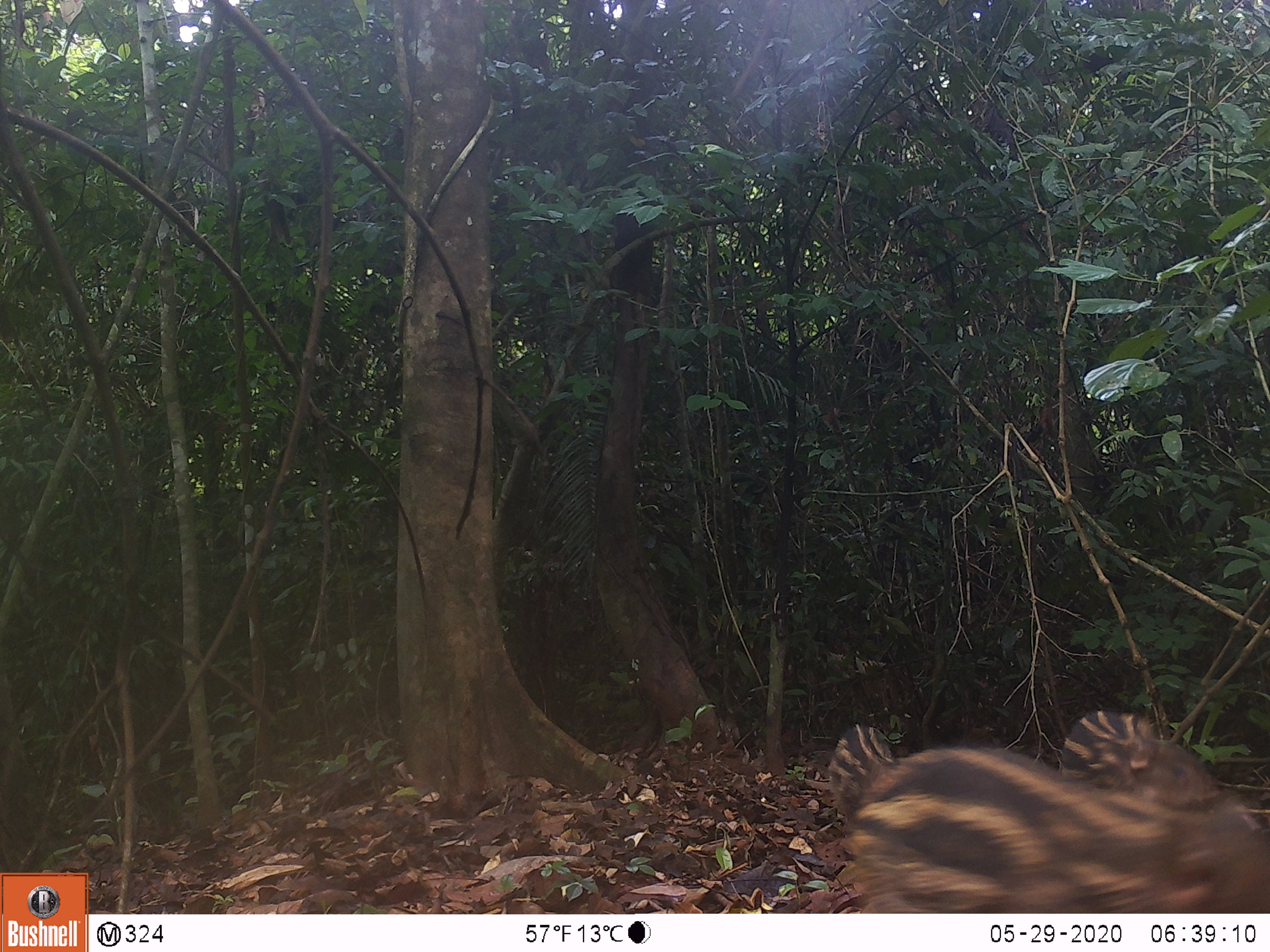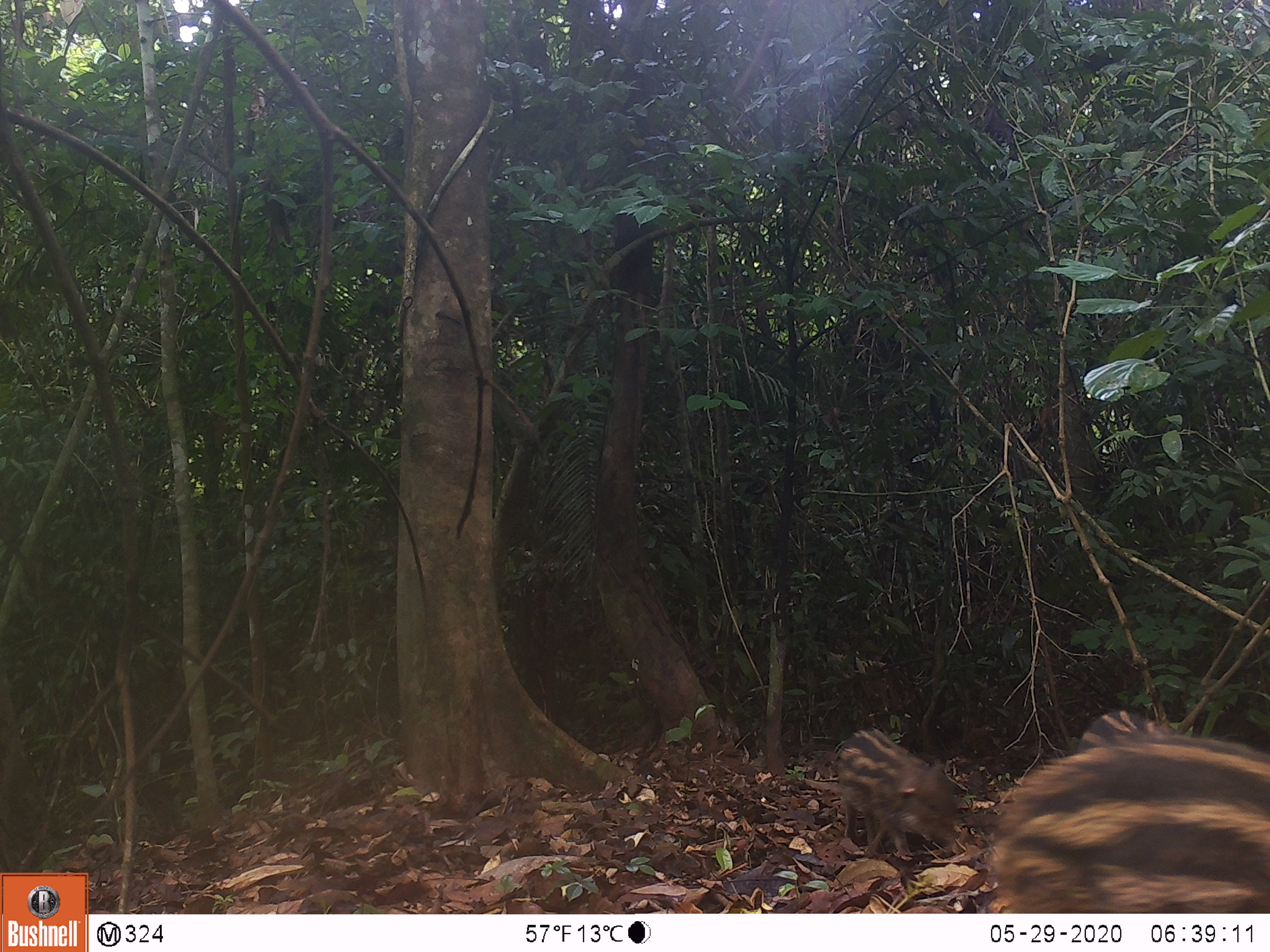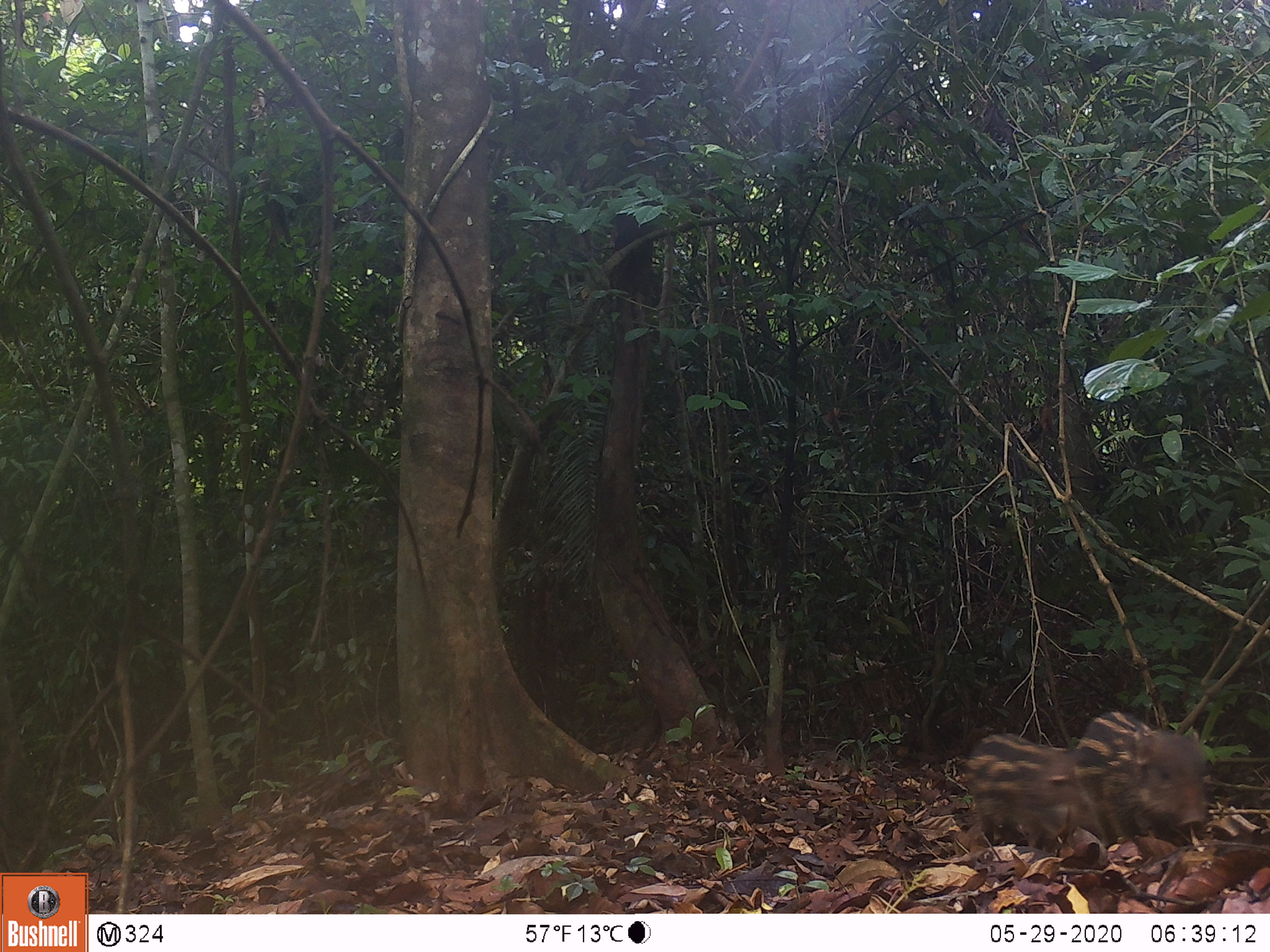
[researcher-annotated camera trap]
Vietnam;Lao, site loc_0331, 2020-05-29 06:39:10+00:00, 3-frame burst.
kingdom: Animalia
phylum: Chordata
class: Mammalia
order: Artiodactyla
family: Suidae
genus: Sus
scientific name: Sus scrofa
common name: eurasian wild pig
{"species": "eurasian wild pig (Sus scrofa)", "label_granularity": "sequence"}